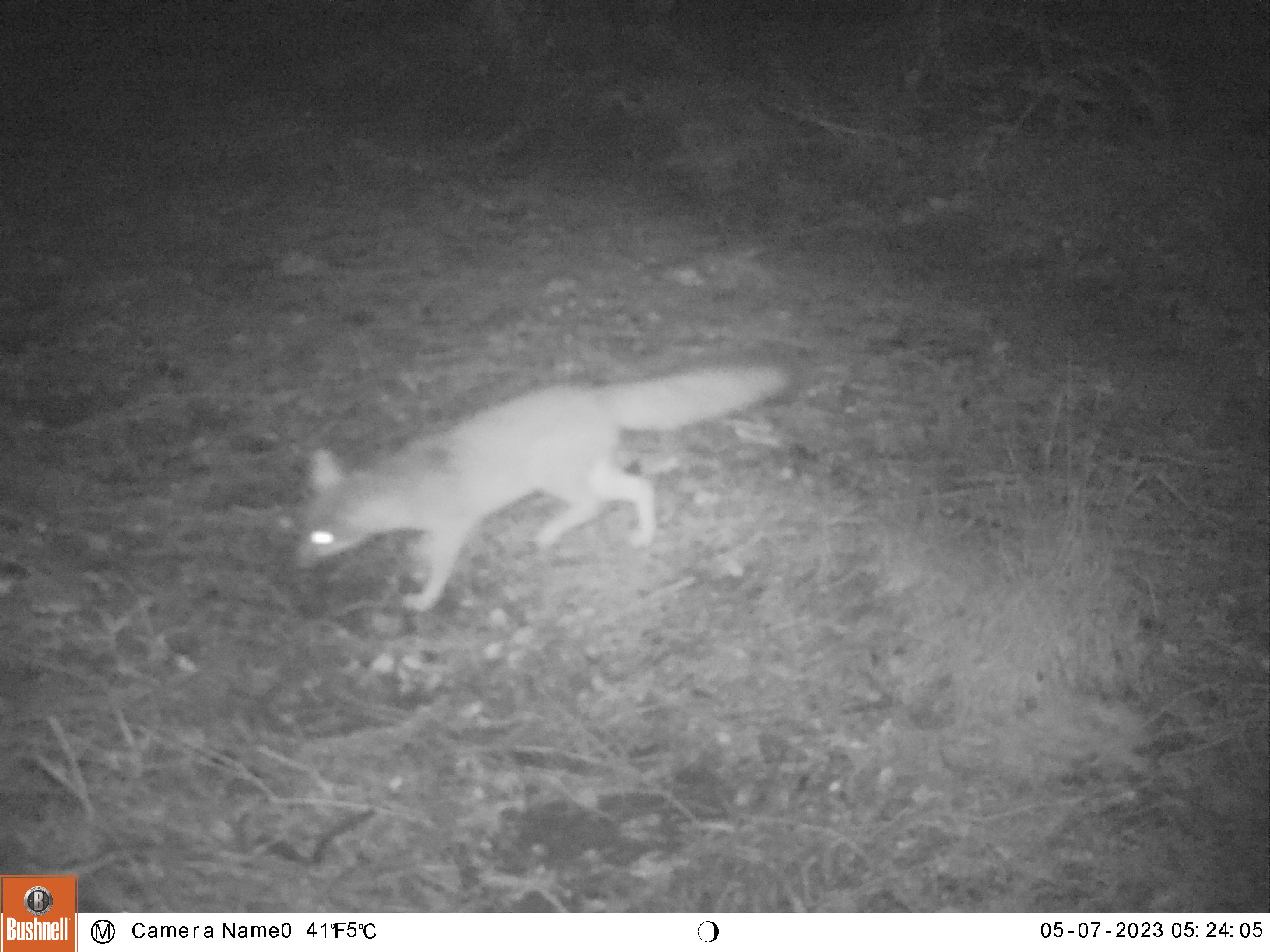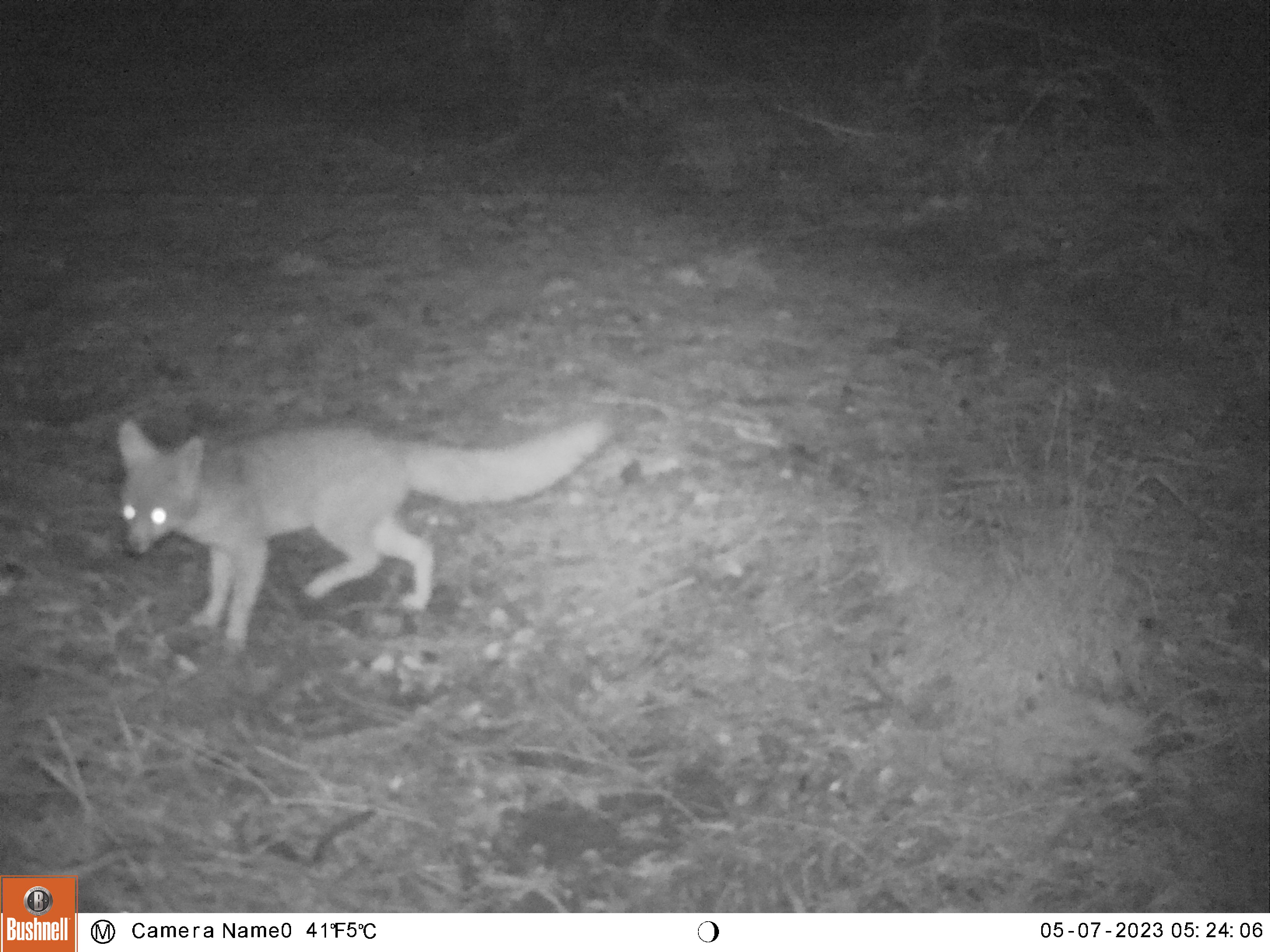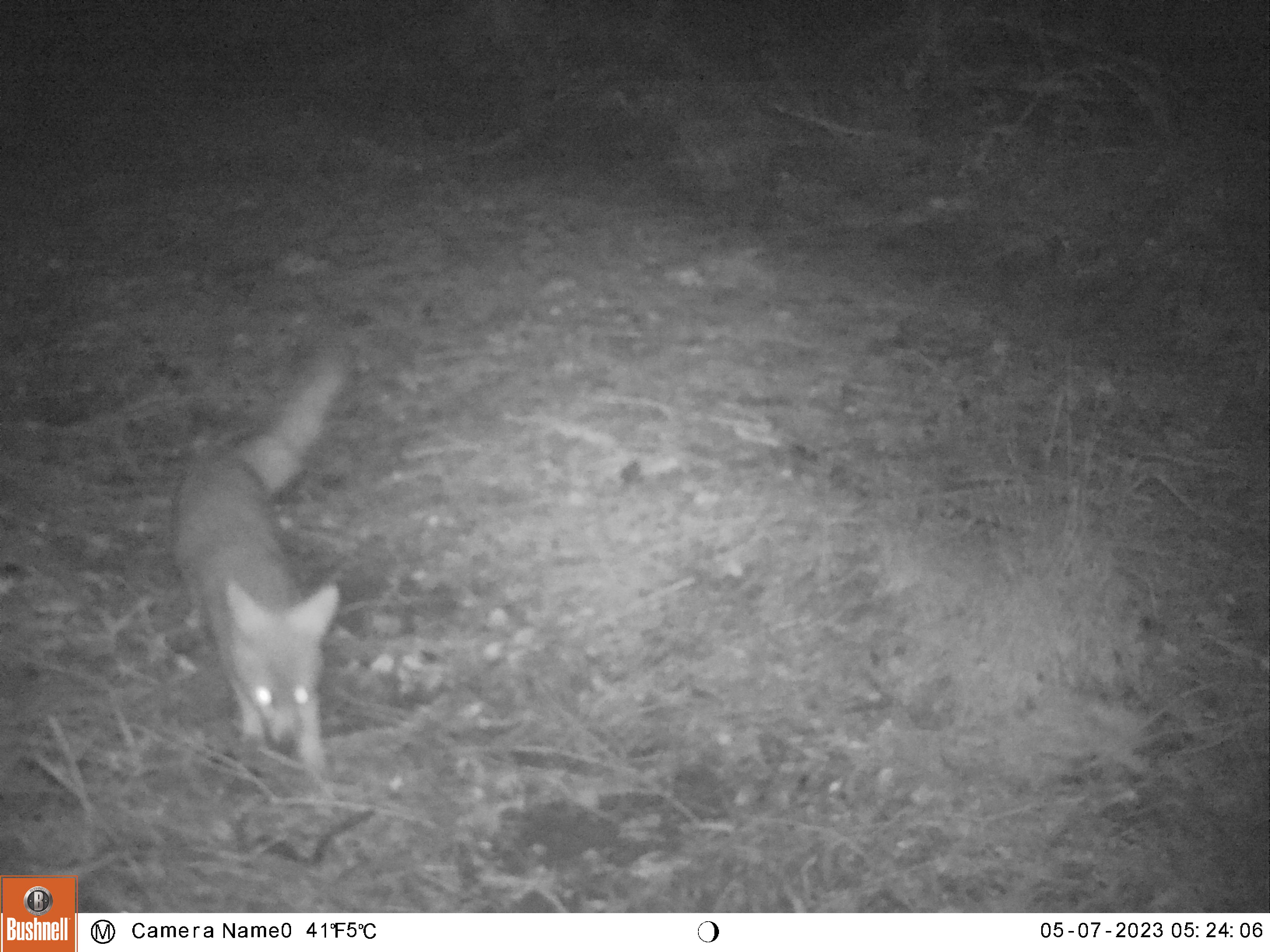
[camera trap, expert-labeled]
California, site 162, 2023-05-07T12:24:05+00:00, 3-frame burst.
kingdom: Animalia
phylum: Chordata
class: Mammalia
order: Carnivora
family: Canidae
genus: Urocyon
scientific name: Urocyon cinereoargenteus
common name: gray fox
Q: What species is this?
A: Gray fox (Urocyon cinereoargenteus).